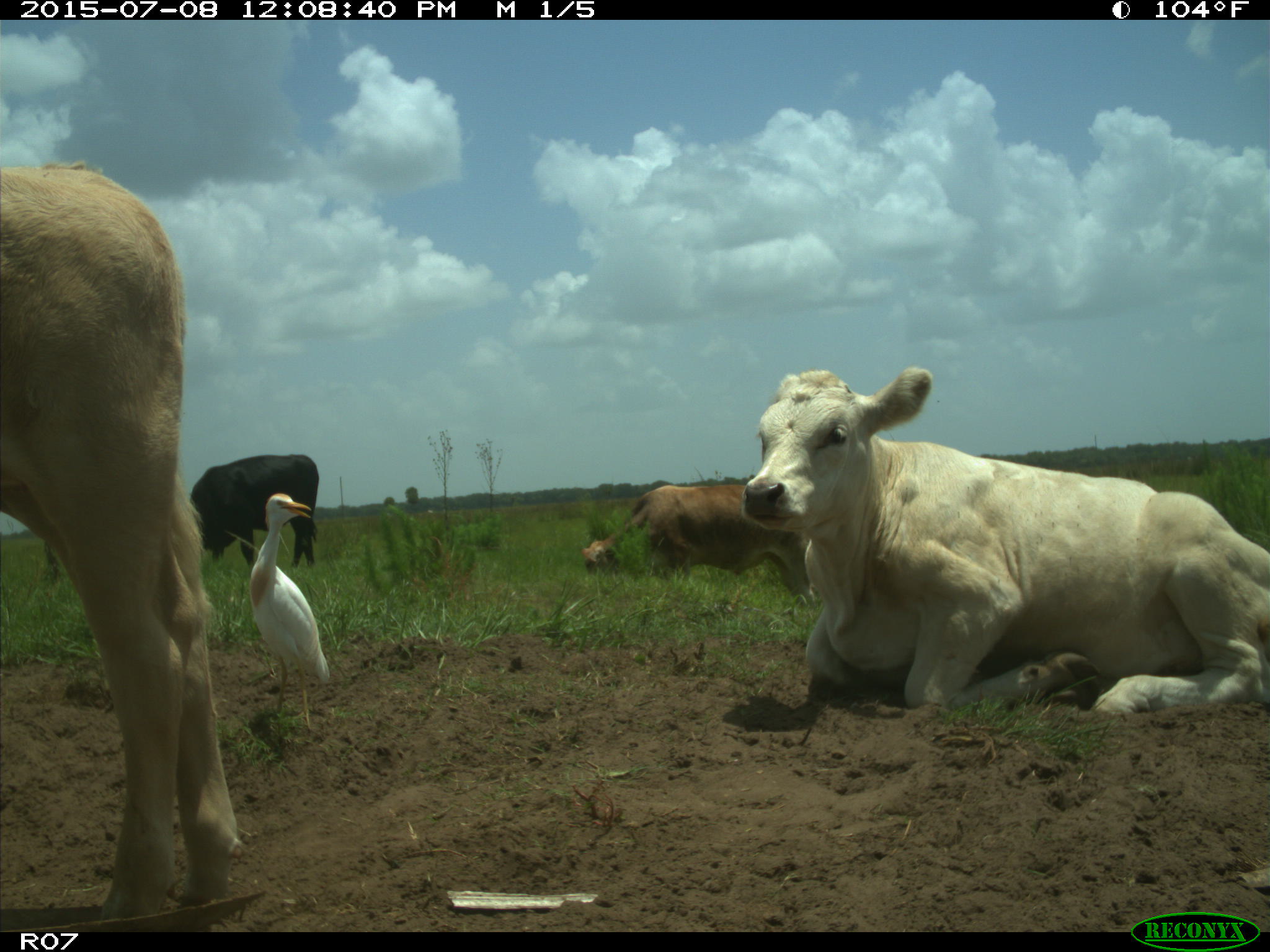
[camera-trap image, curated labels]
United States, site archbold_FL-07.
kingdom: Animalia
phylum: Chordata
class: Mammalia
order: Artiodactyla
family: Bovidae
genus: Bos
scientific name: Bos taurus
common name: domestic cow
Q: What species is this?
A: Bos taurus (domestic cow).